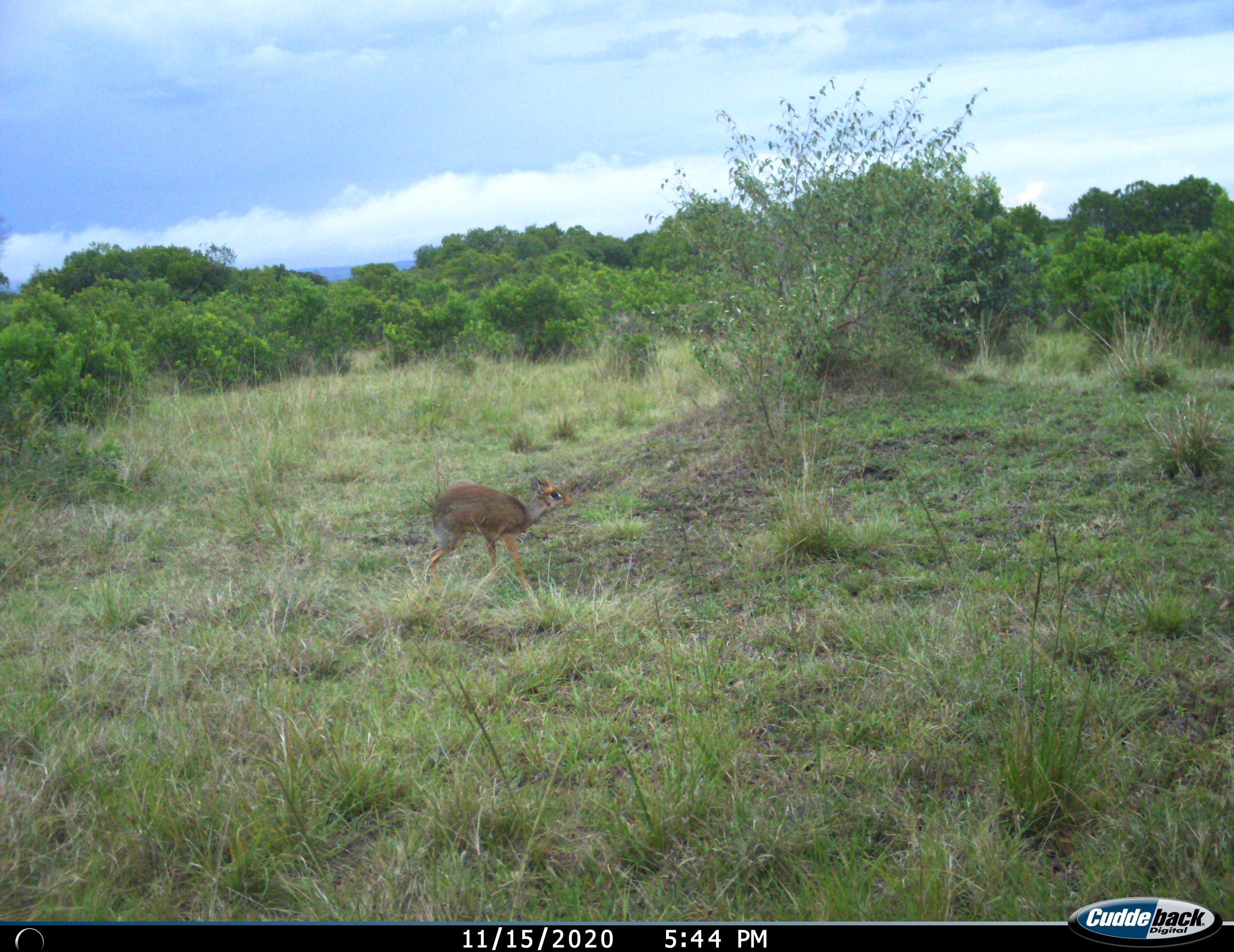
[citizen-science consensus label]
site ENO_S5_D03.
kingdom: Animalia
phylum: Chordata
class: Mammalia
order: Artiodactyla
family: Bovidae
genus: Madoqua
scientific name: Madoqua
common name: dik-dik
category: dikdik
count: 1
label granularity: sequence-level